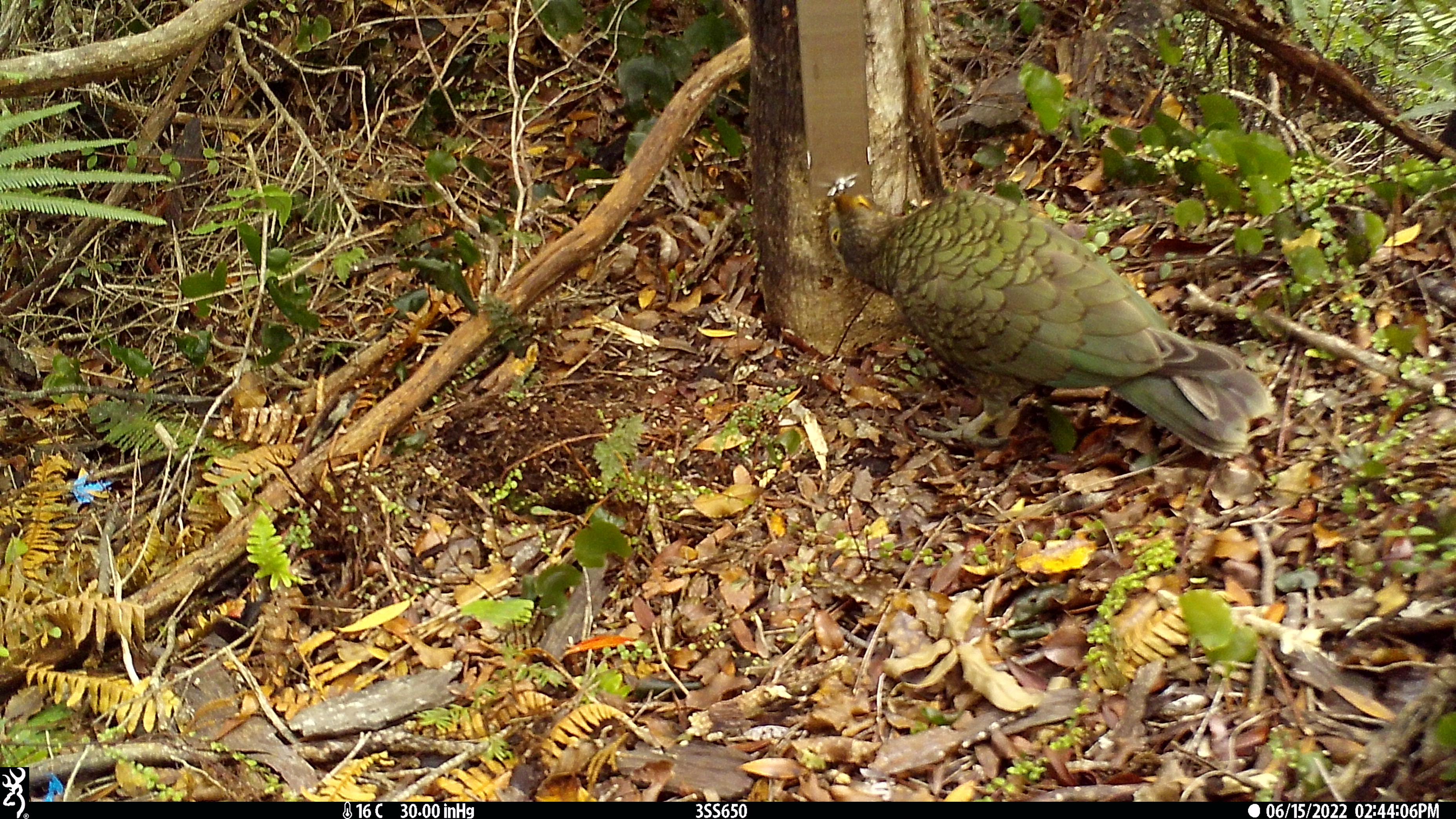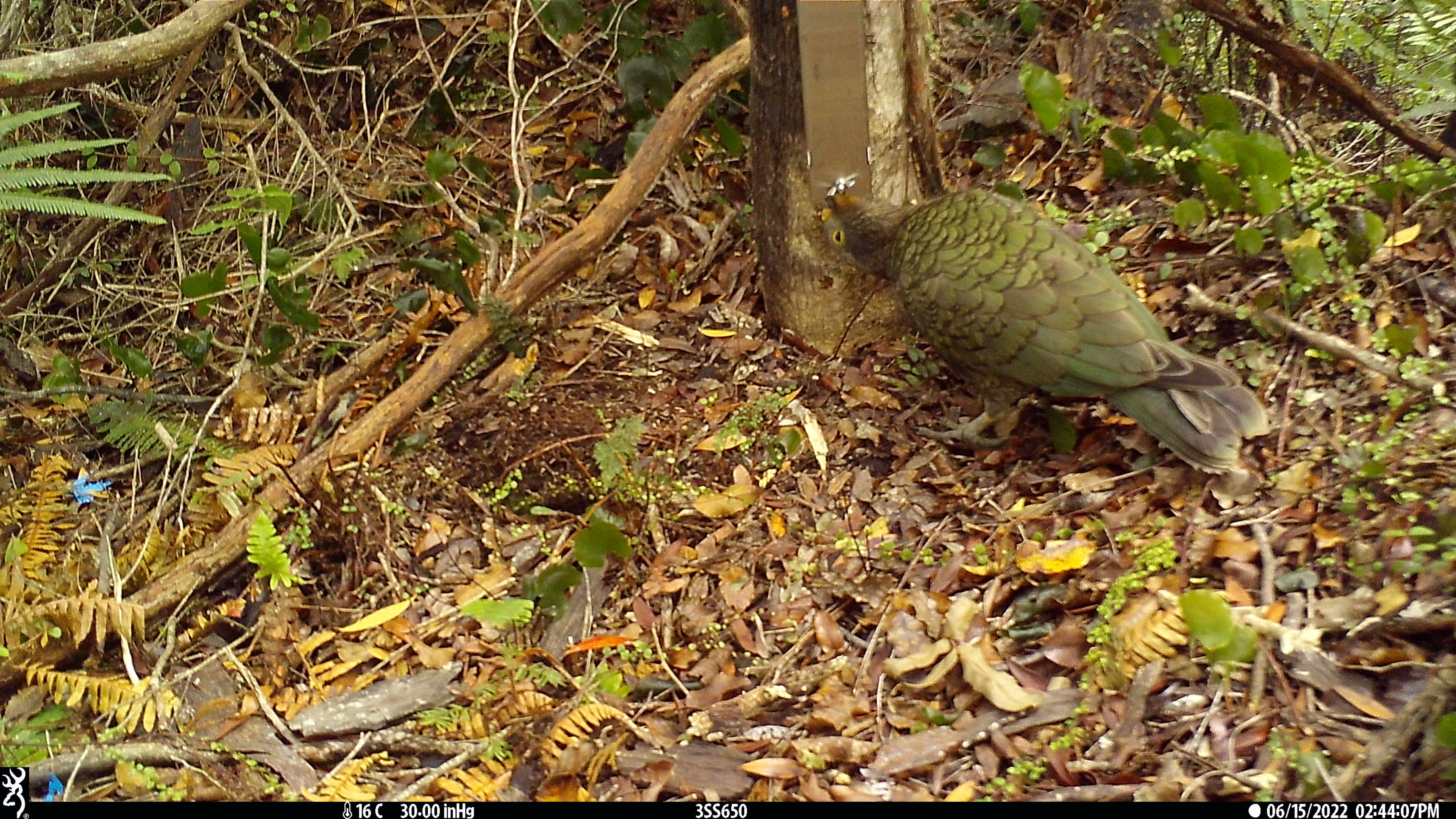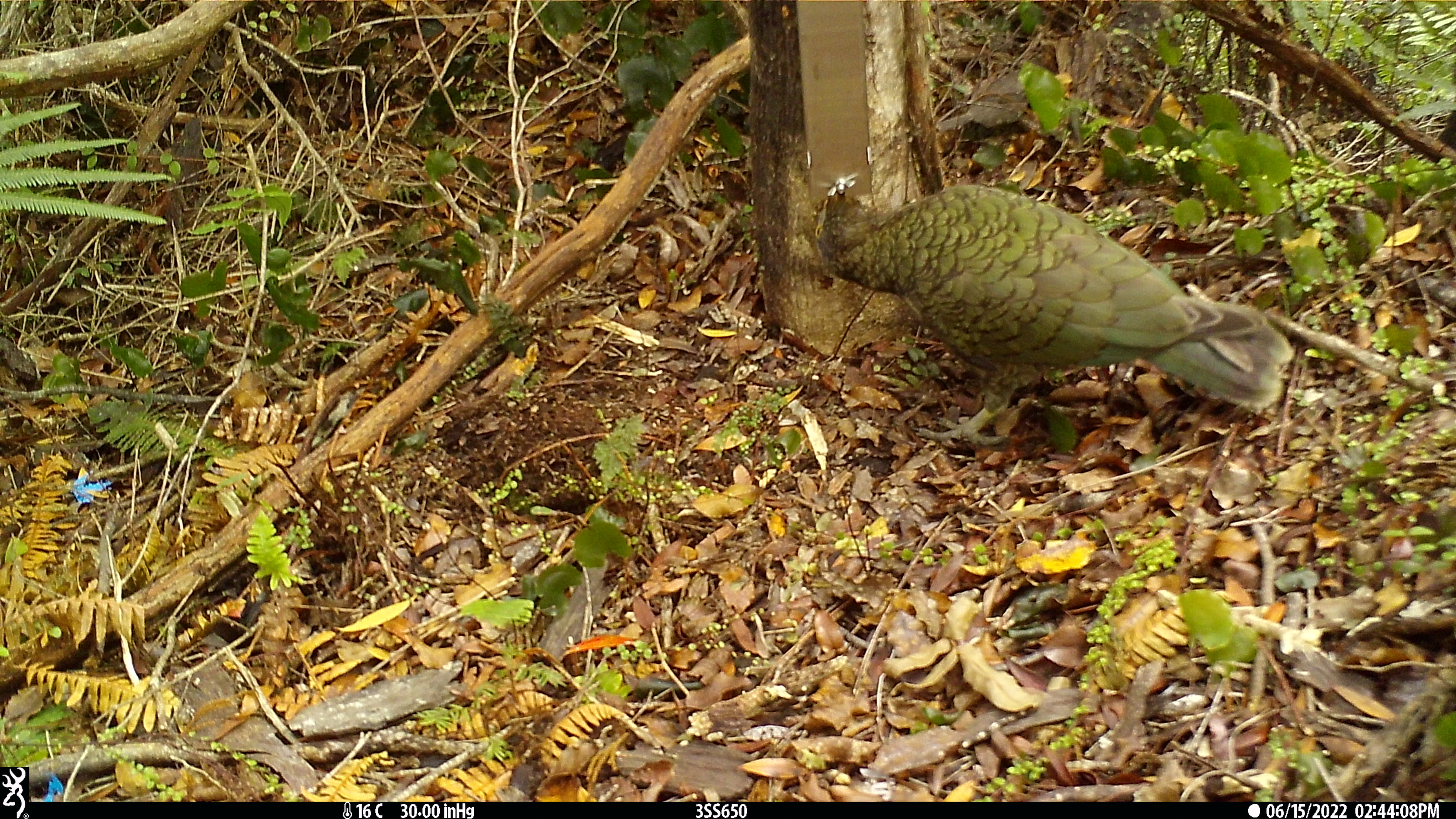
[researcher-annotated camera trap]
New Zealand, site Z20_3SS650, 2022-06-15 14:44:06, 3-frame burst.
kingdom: Animalia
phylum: Chordata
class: Aves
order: Psittaciformes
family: Strigopidae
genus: Nestor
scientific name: Nestor notabilis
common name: kea